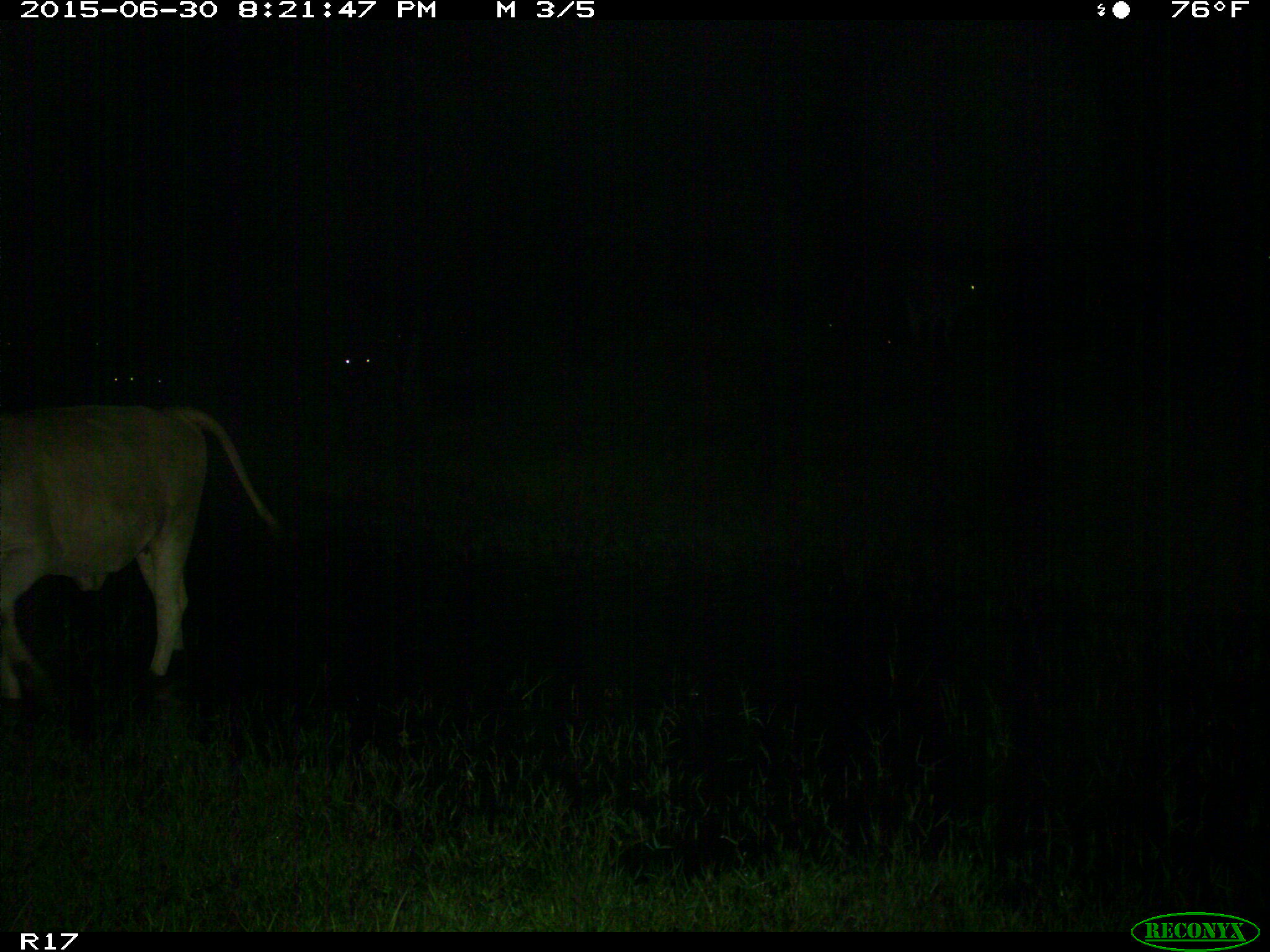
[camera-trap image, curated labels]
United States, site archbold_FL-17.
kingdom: Animalia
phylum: Chordata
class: Mammalia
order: Artiodactyla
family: Bovidae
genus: Bos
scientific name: Bos taurus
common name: domestic cow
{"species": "Bos taurus (domestic cow)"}